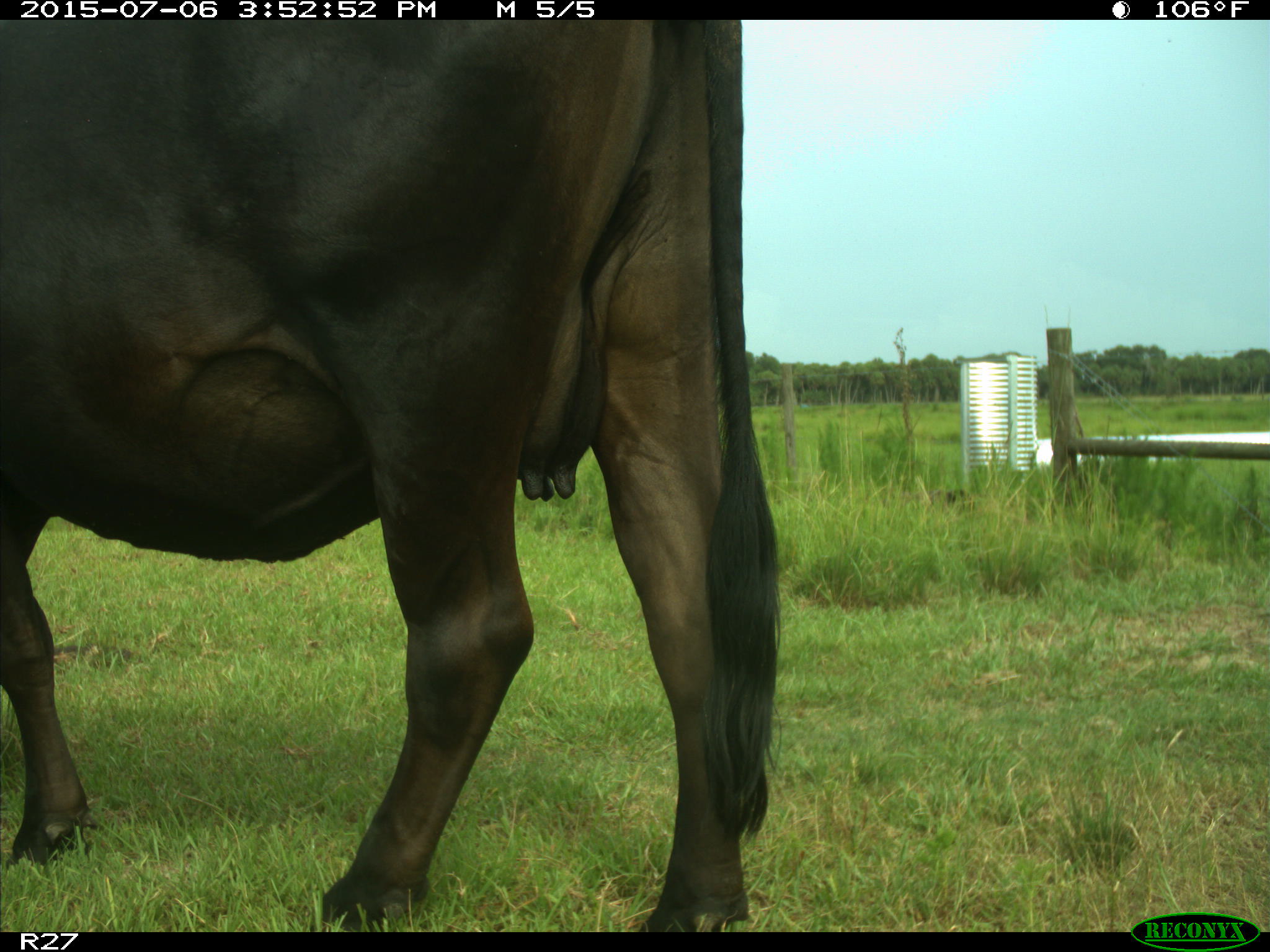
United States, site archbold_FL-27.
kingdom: Animalia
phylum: Chordata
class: Mammalia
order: Artiodactyla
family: Bovidae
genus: Bos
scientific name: Bos taurus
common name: domestic cow